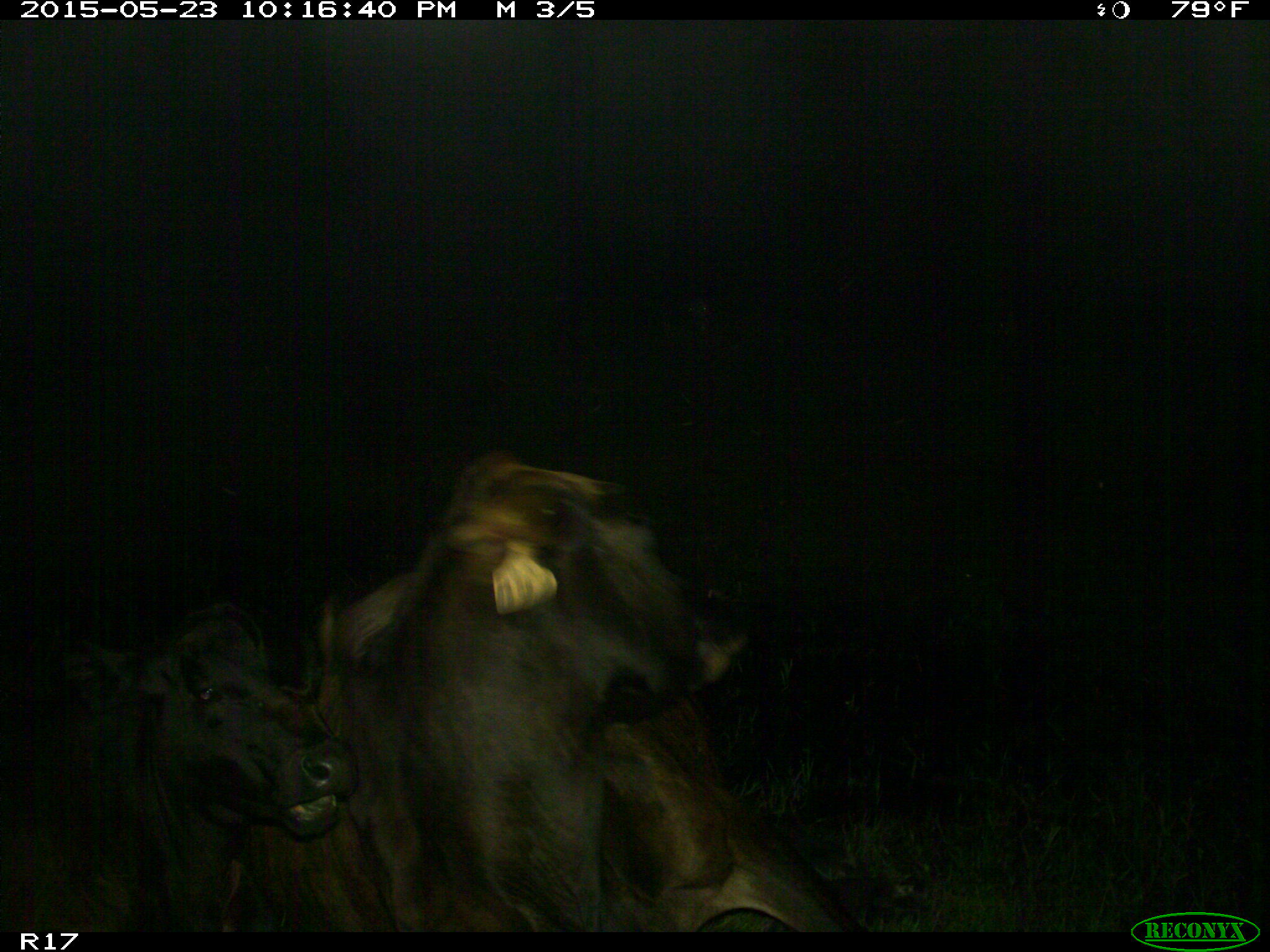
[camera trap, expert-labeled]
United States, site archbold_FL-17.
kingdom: Animalia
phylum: Chordata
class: Mammalia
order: Artiodactyla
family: Bovidae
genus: Bos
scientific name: Bos taurus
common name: domestic cow